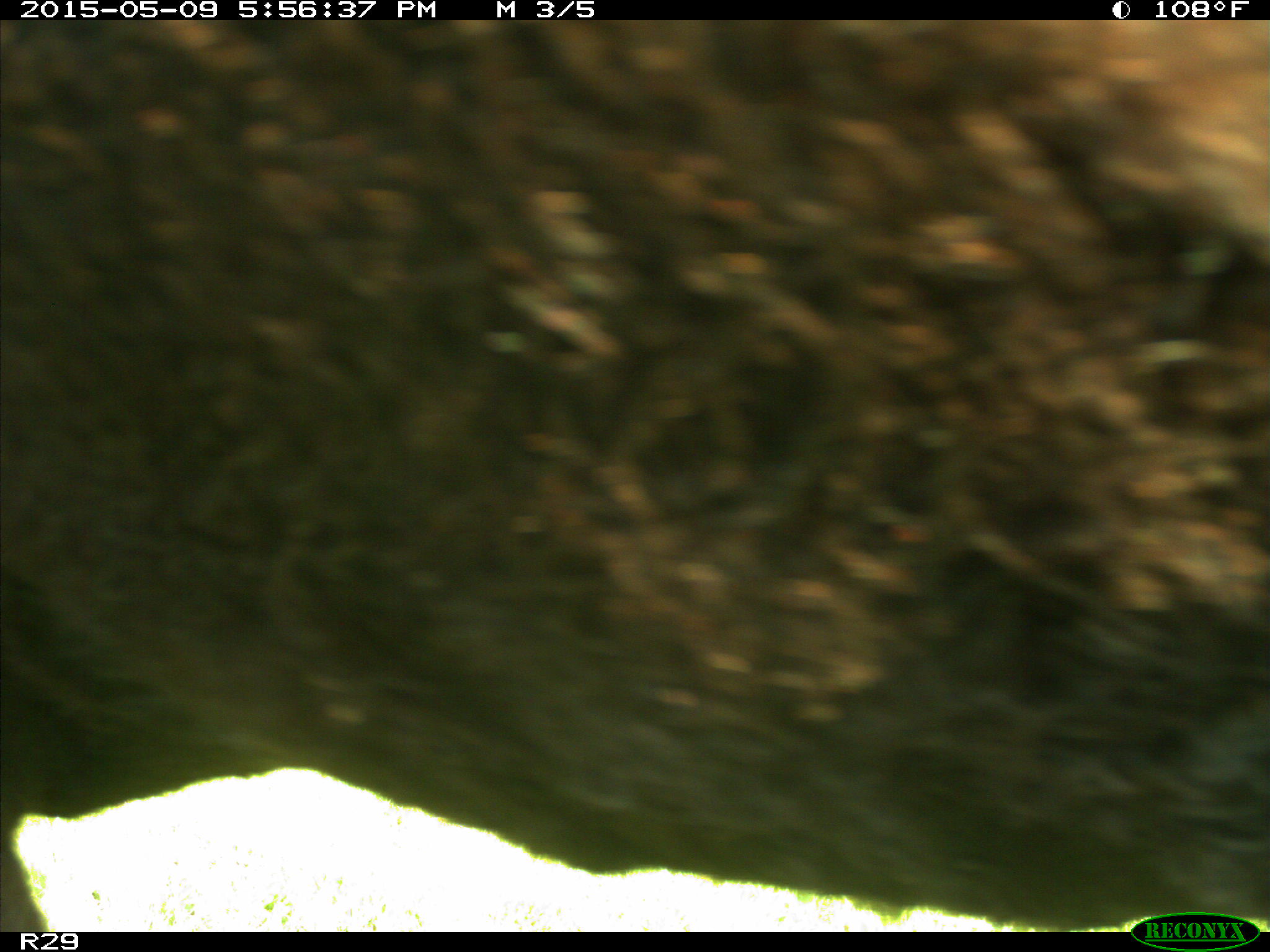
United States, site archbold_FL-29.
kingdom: Animalia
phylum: Chordata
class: Mammalia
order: Artiodactyla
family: Bovidae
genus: Bos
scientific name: Bos taurus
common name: domestic cow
Bos taurus (domestic cow).